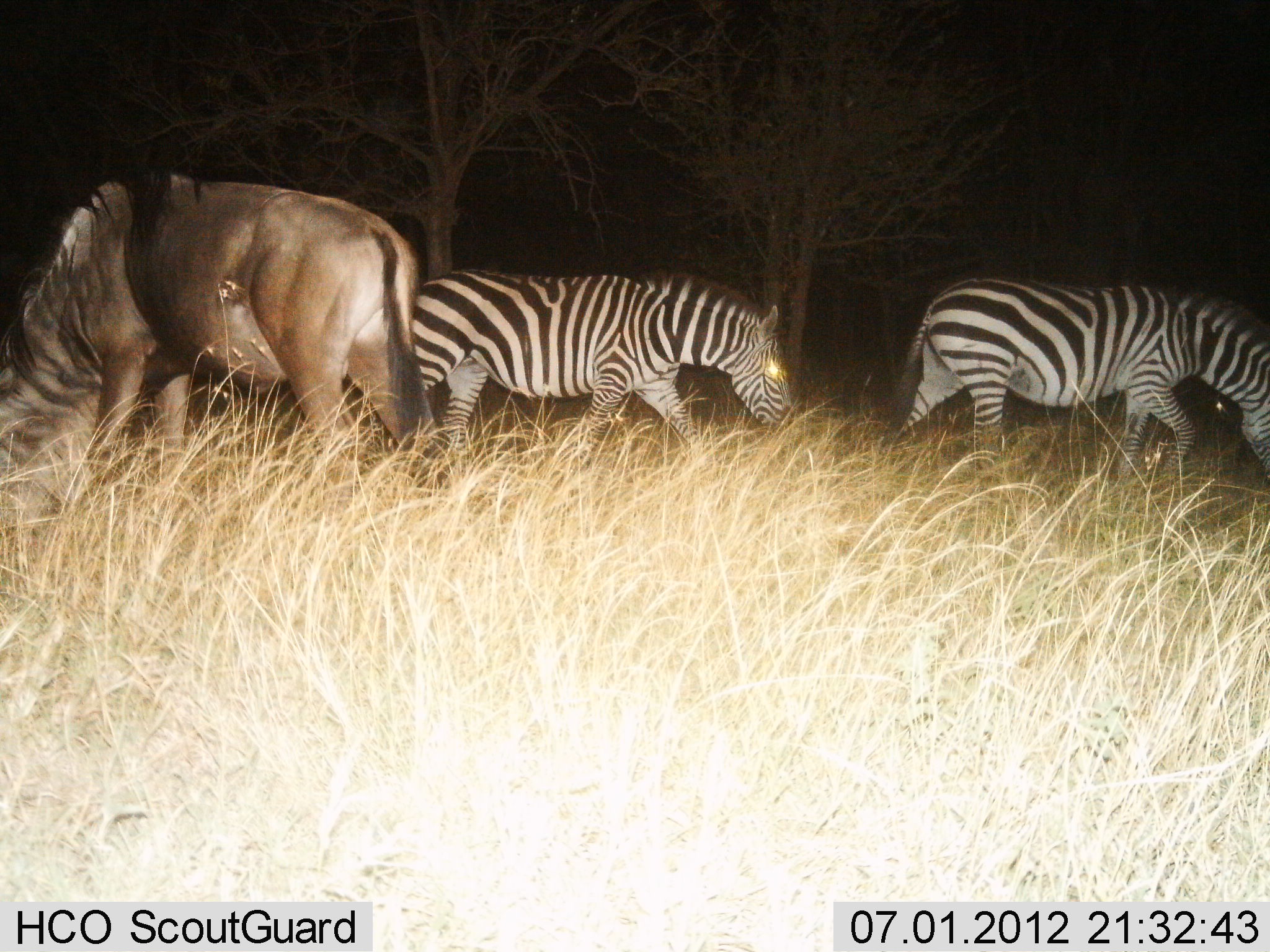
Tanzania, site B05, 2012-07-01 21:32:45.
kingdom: Animalia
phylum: Chordata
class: Mammalia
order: Artiodactyla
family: Bovidae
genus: Connochaetes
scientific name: Connochaetes taurinus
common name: blue wildebeest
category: wildebeest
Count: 1.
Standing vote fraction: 30%.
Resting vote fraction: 0%.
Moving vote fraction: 0%.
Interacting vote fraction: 0%.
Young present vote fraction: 0%.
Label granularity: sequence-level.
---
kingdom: Animalia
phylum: Chordata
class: Mammalia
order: Perissodactyla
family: Equidae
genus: Equus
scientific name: Equus quagga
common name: plains zebra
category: zebra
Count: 2.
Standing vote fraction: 7%.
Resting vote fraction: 0%.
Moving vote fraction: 93%.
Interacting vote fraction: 7%.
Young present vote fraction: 0%.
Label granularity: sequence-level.